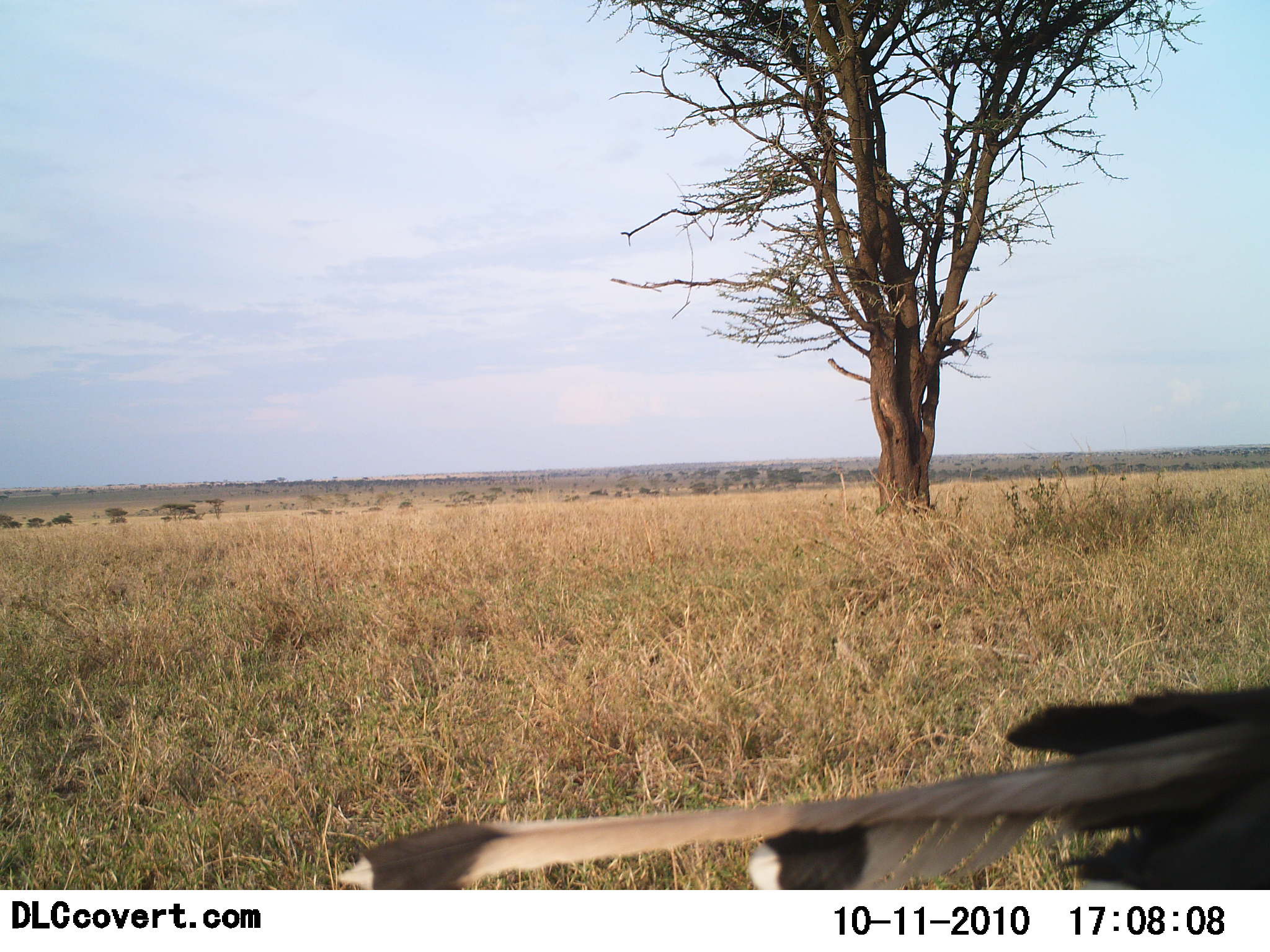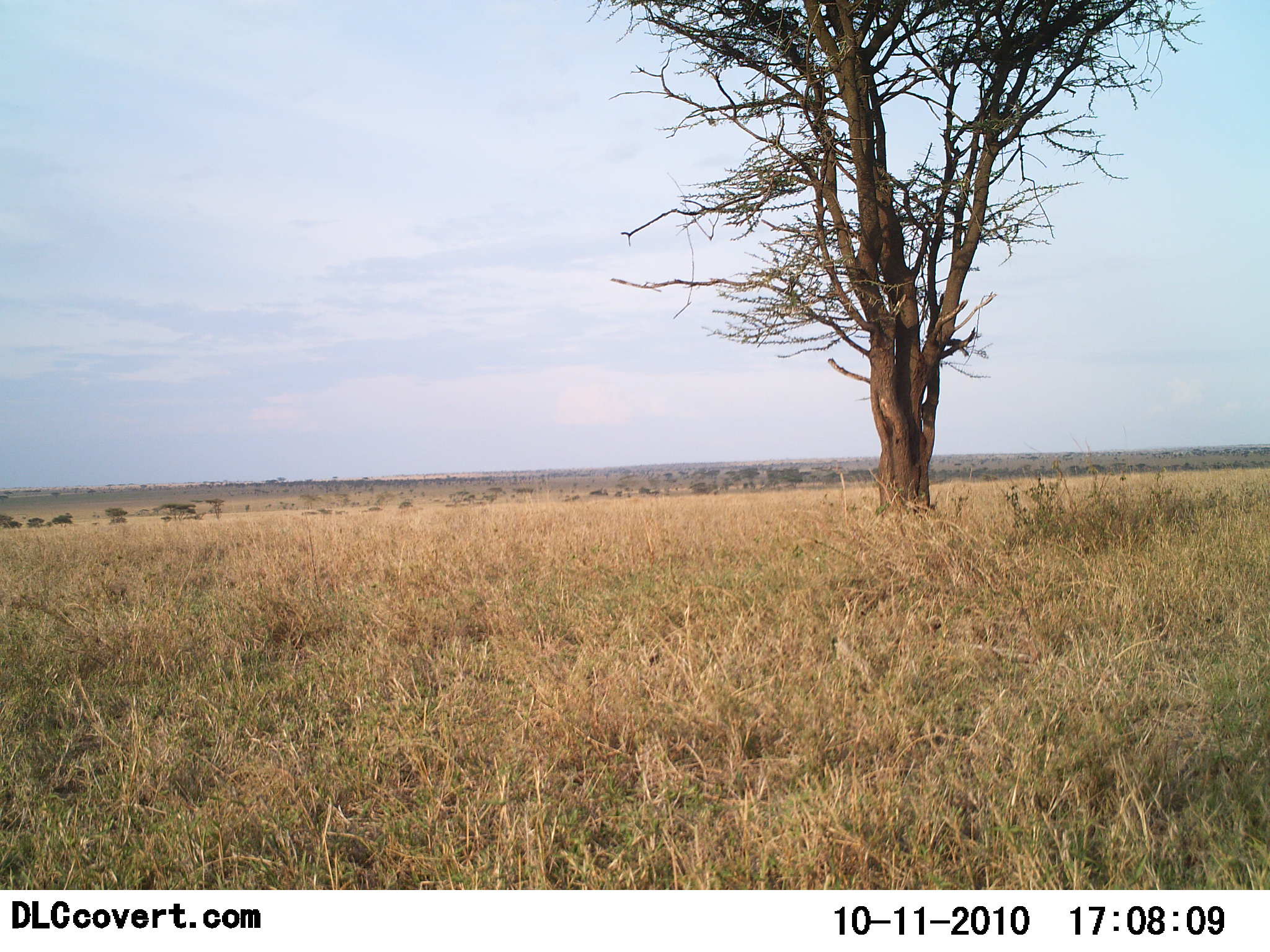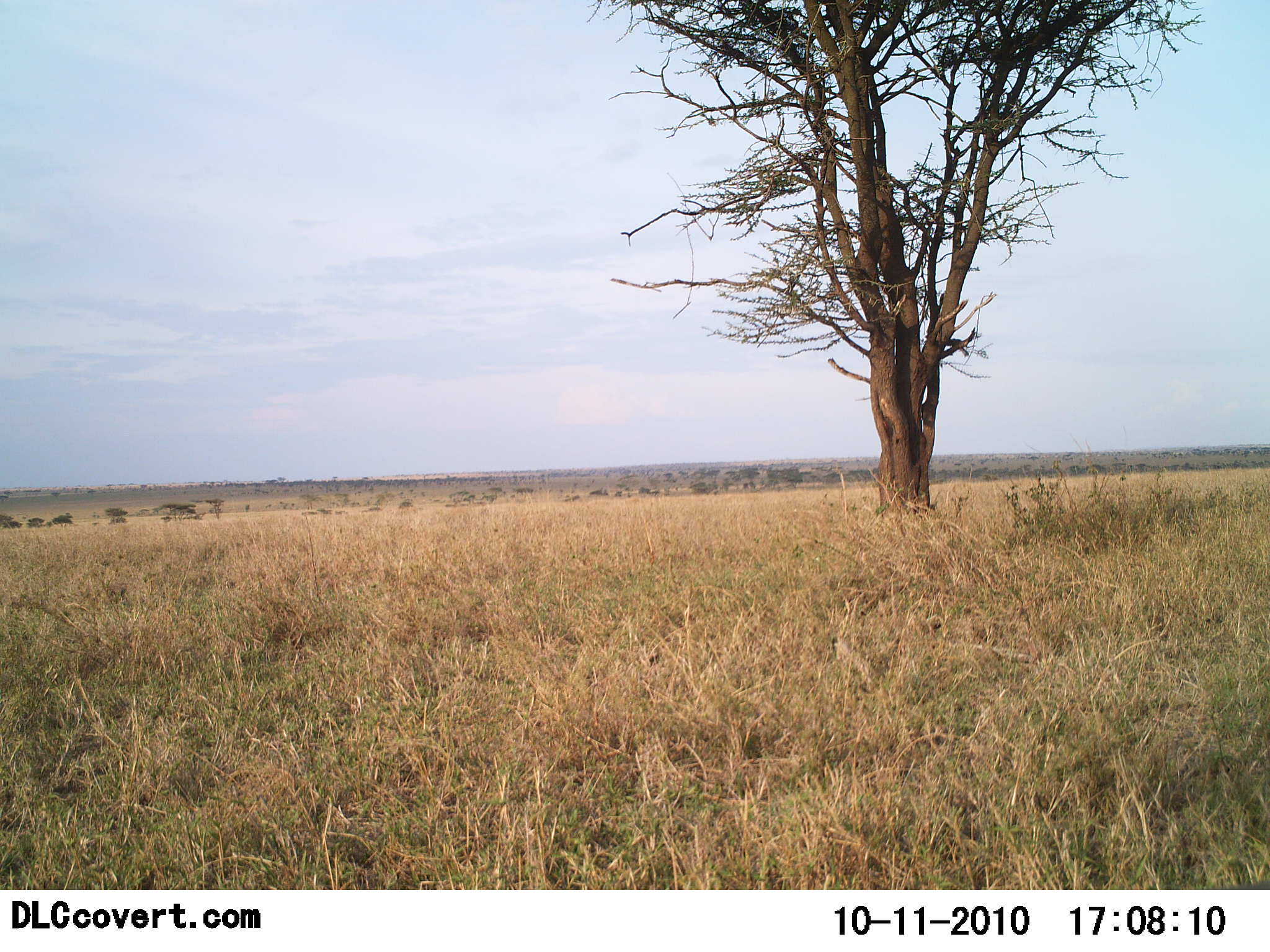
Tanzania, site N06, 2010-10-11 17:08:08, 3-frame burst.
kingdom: Animalia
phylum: Chordata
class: Aves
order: Accipitriformes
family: Sagittariidae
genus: Sagittarius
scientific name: Sagittarius serpentarius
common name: secretary bird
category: secretarybird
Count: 1.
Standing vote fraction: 12%.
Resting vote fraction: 0%.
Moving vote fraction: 88%.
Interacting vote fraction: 0%.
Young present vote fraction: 0%.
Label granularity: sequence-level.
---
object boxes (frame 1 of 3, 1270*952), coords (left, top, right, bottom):
animal: (331, 677, 1270, 891)